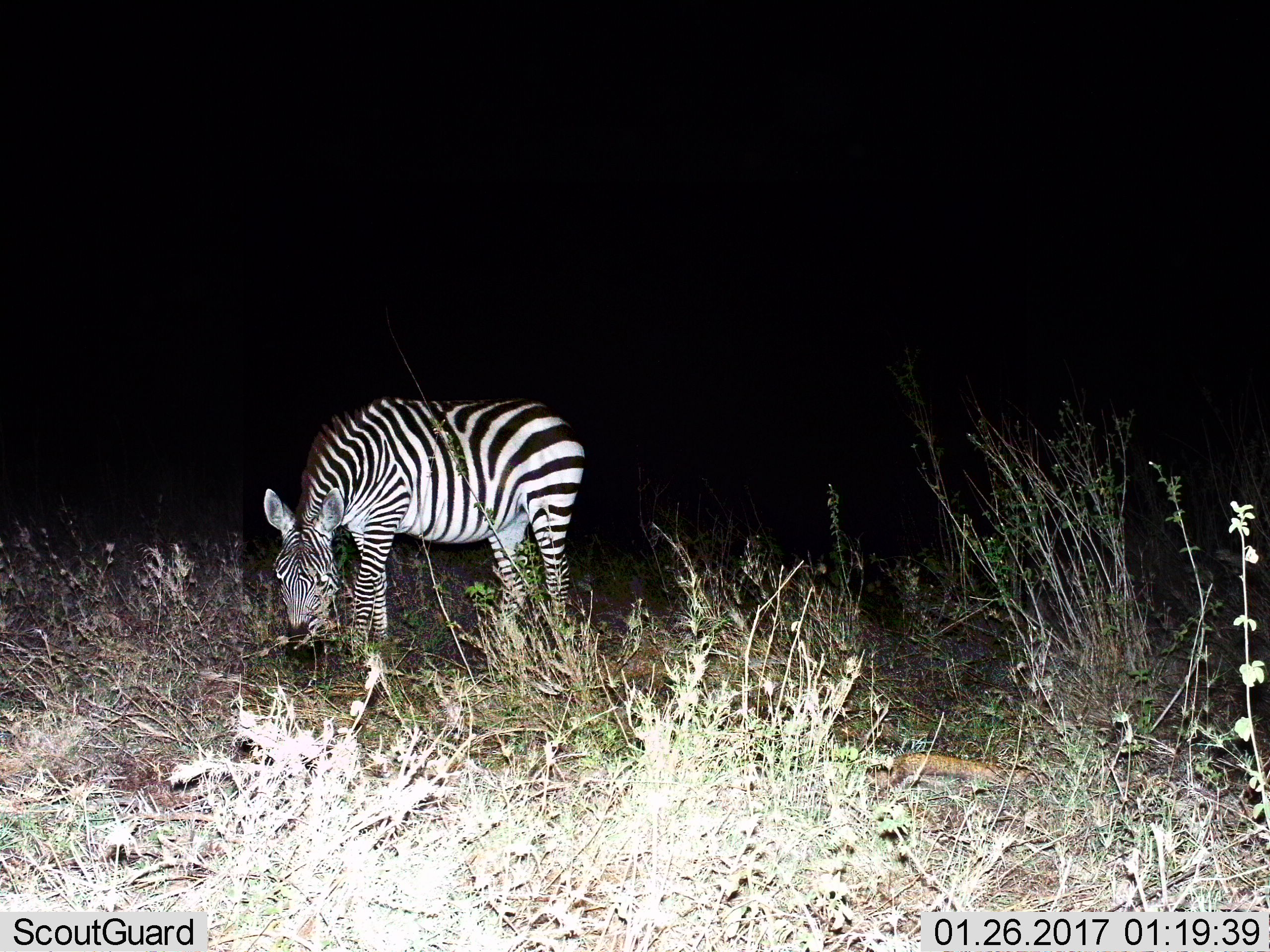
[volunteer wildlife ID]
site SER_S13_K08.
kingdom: Animalia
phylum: Chordata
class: Mammalia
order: Perissodactyla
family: Equidae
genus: Equus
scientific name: Equus quagga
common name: plains zebra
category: zebraplains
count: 1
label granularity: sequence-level